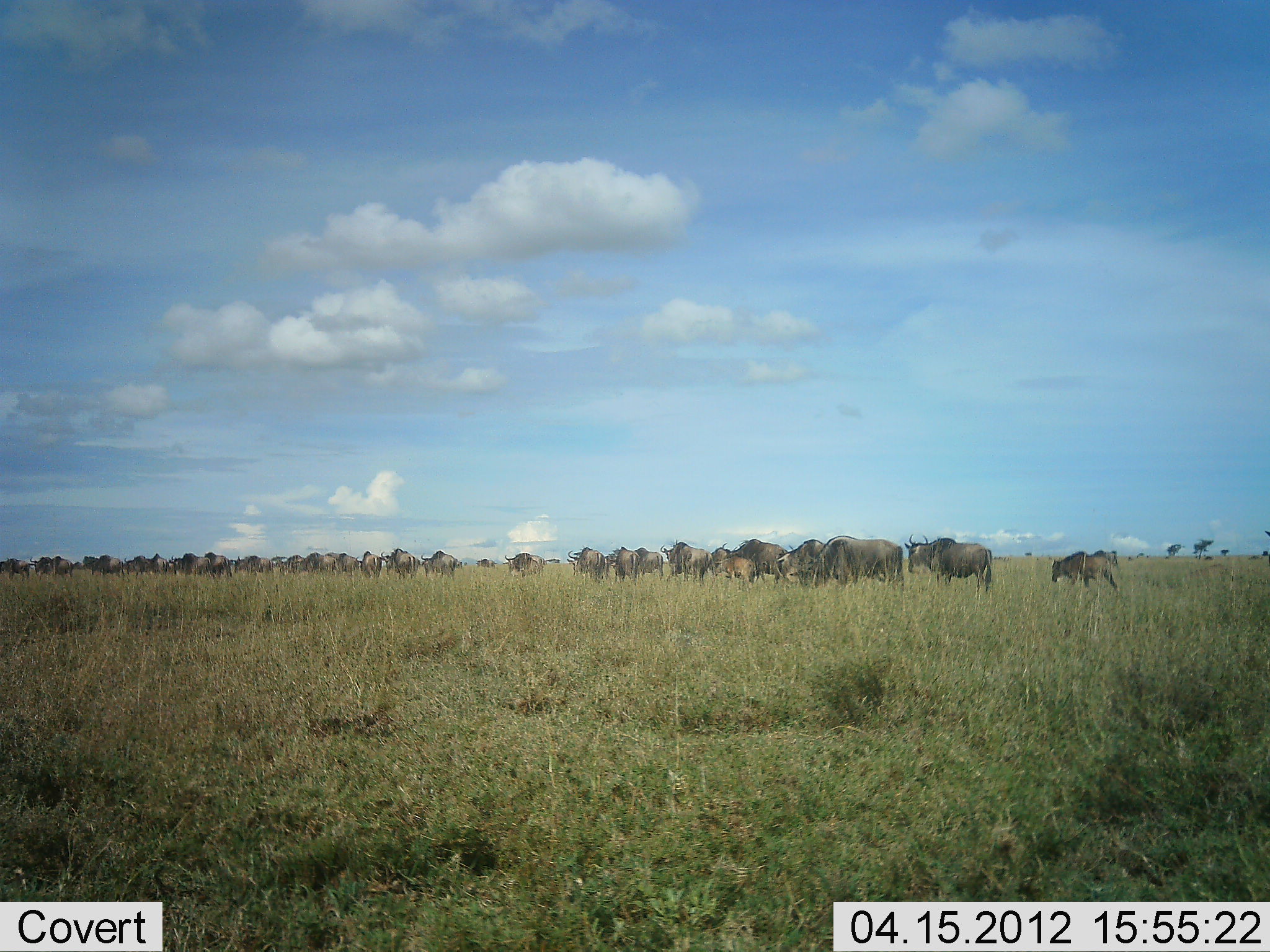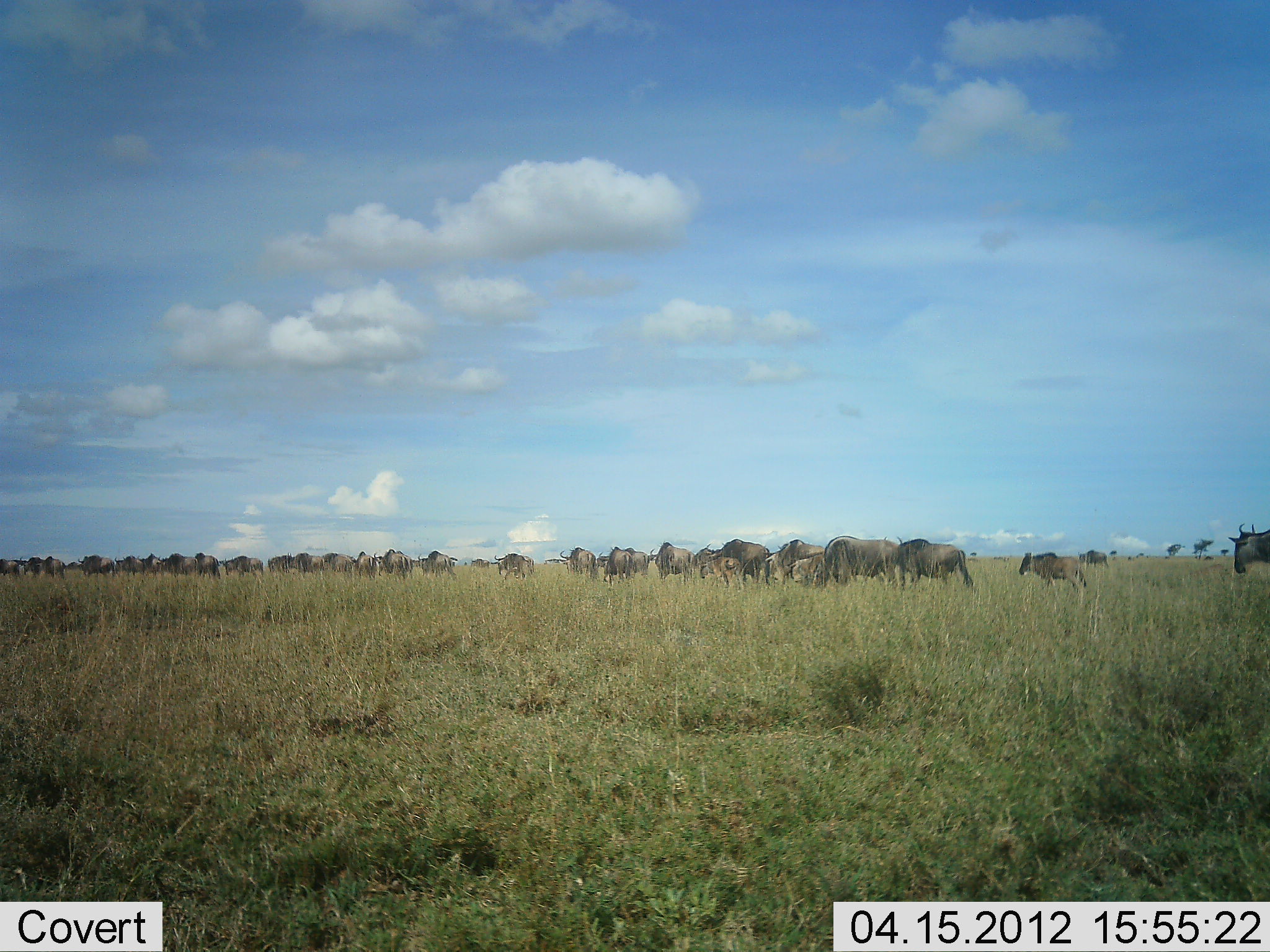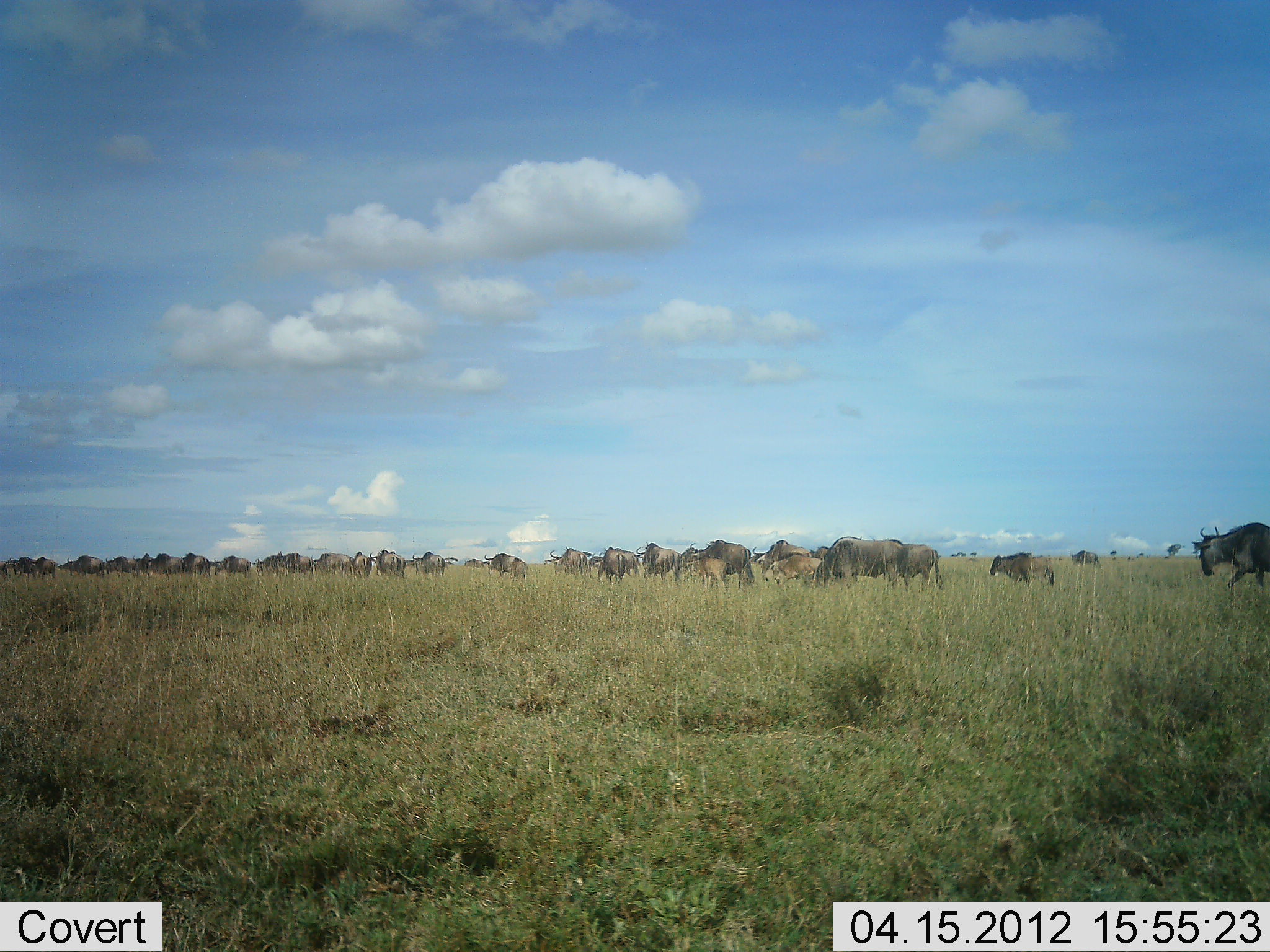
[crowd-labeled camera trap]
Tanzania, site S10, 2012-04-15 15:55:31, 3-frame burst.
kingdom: Animalia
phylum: Chordata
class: Mammalia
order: Artiodactyla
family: Bovidae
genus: Connochaetes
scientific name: Connochaetes taurinus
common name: blue wildebeest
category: wildebeest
Wildebeest (blue wildebeest) (Connochaetes taurinus), count 11-50. Behavior (volunteer vote fractions): standing 0%, resting 0%, moving 100%, interacting 0%. Young present (vote fraction): 62%. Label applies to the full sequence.